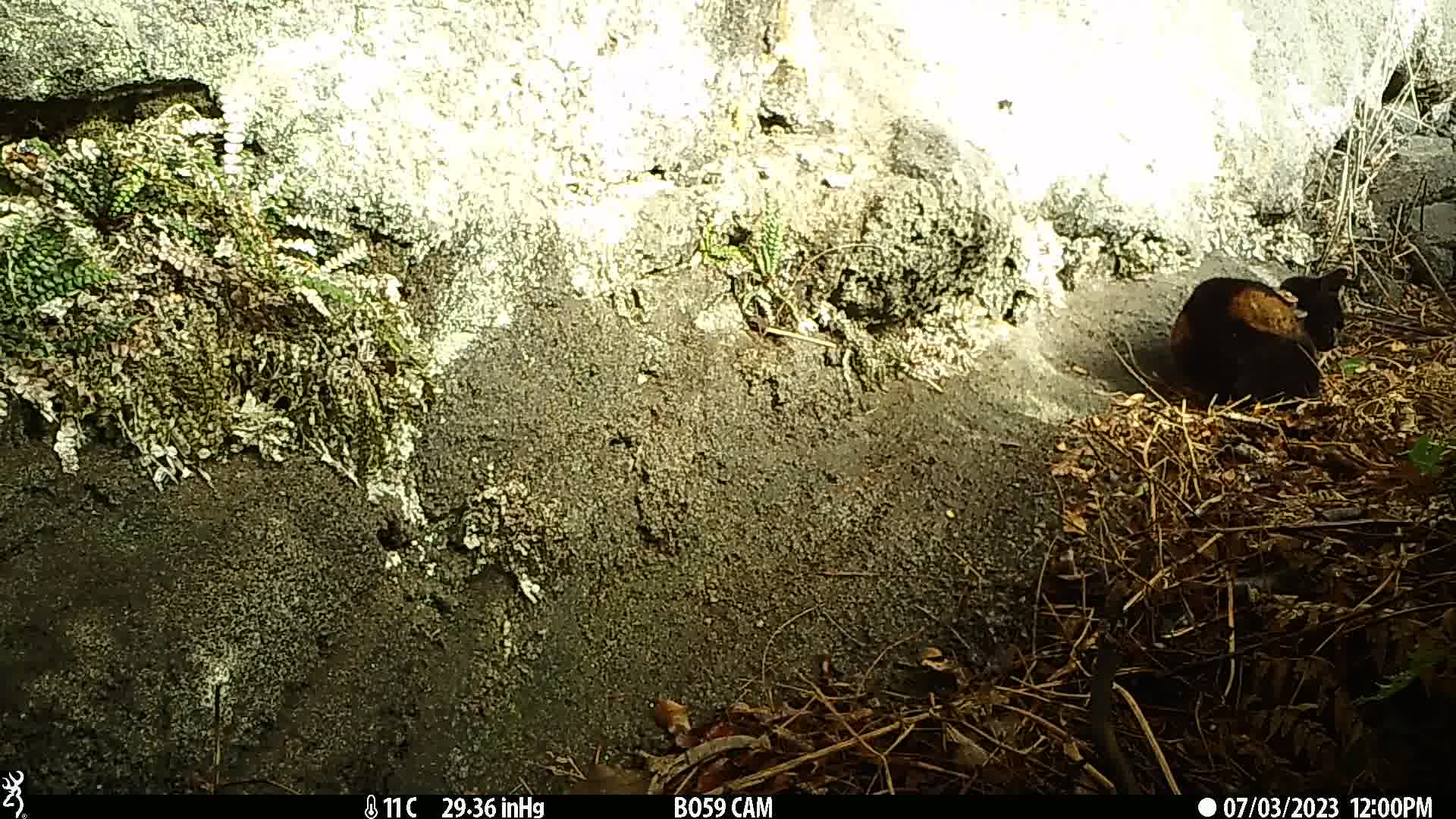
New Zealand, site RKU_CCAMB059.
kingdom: Animalia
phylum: Chordata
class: Mammalia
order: Carnivora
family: Felidae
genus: Felis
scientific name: Felis catus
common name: domestic cat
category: cat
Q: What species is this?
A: Cat (domestic cat) (Felis catus).